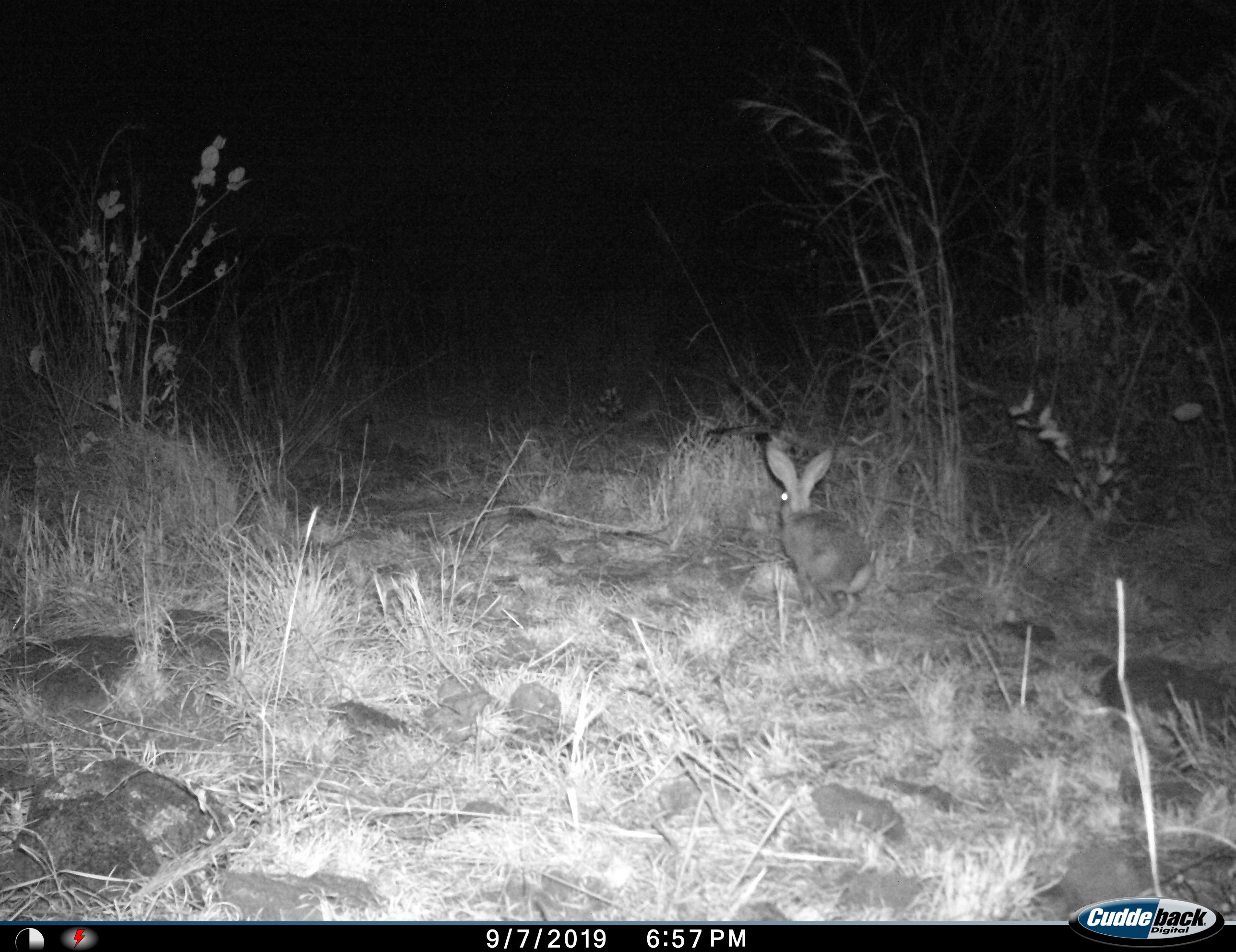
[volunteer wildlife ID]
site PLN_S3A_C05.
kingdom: Animalia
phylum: Chordata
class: Mammalia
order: Lagomorpha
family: Leporidae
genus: Lepus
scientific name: Lepus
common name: hare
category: hareunknown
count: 1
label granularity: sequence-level